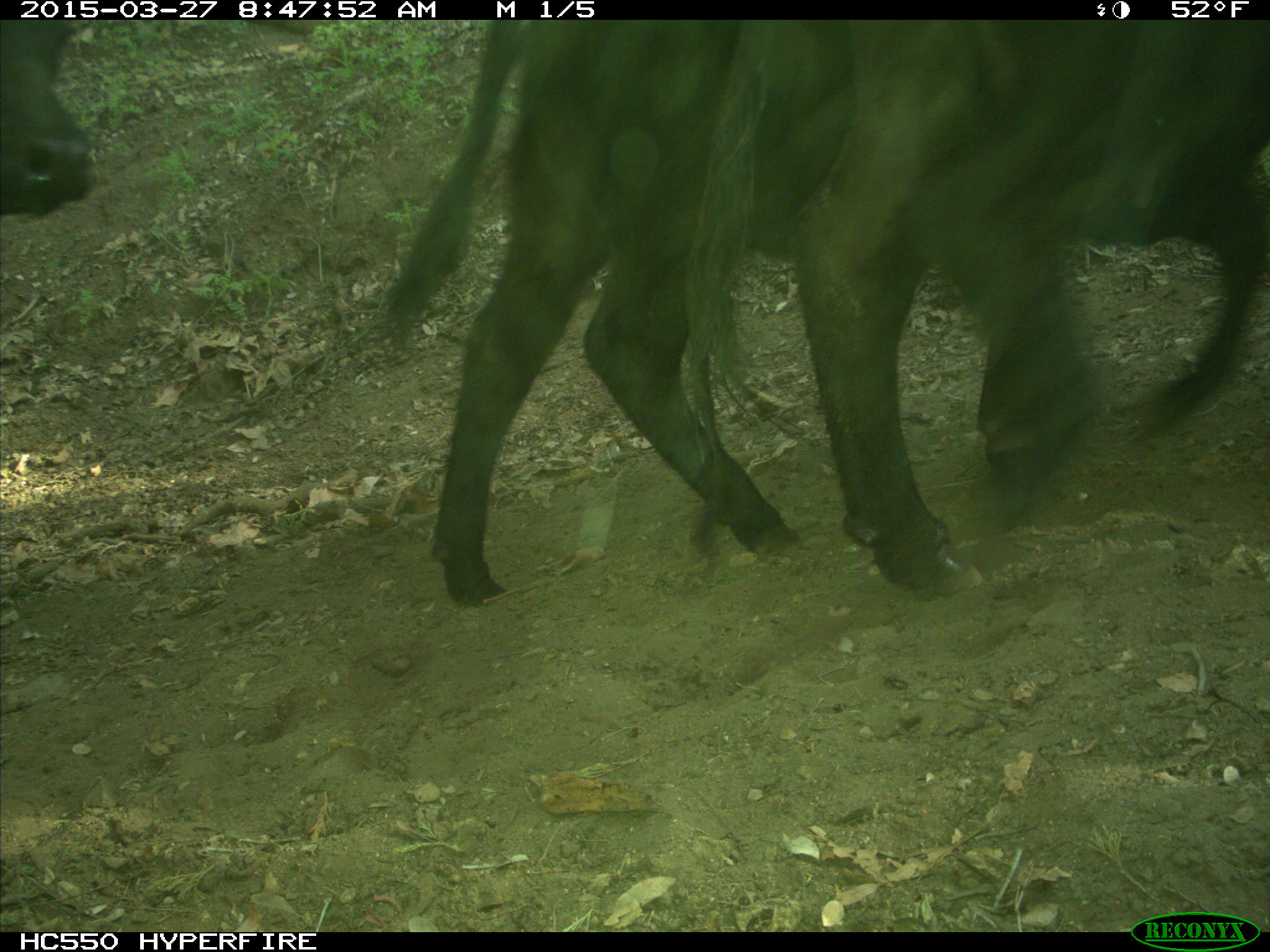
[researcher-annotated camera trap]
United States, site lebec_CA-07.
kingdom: Animalia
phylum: Chordata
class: Mammalia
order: Artiodactyla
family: Bovidae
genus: Bos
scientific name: Bos taurus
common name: domestic cow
Bos taurus (domestic cow).